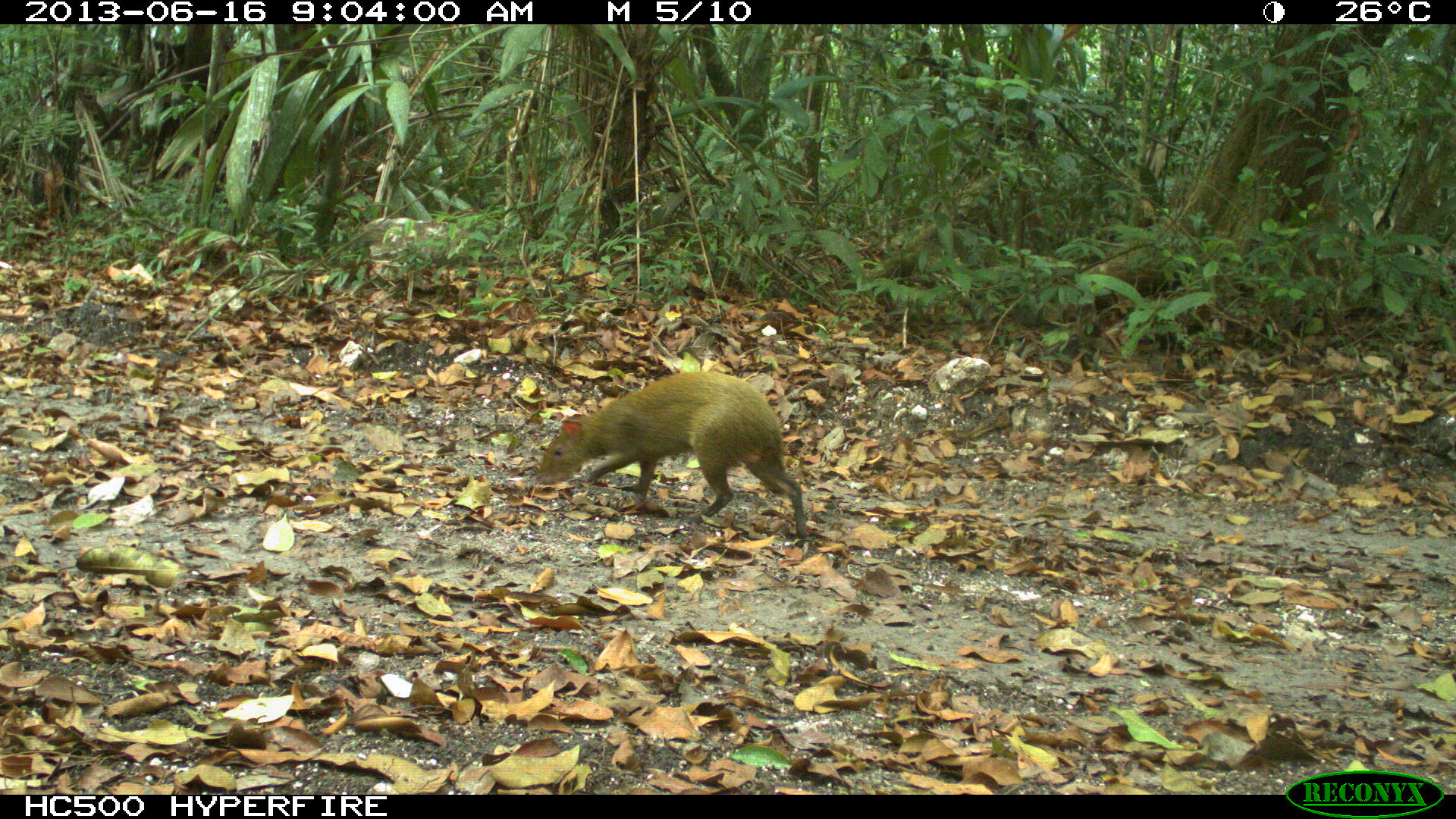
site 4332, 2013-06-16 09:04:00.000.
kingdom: Animalia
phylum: Chordata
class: Mammalia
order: Rodentia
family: Dasyproctidae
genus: Dasyprocta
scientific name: Dasyprocta punctata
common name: central american agouti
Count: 1.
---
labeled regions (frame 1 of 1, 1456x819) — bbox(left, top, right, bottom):
dasyprocta punctata: bbox(535, 370, 808, 540)